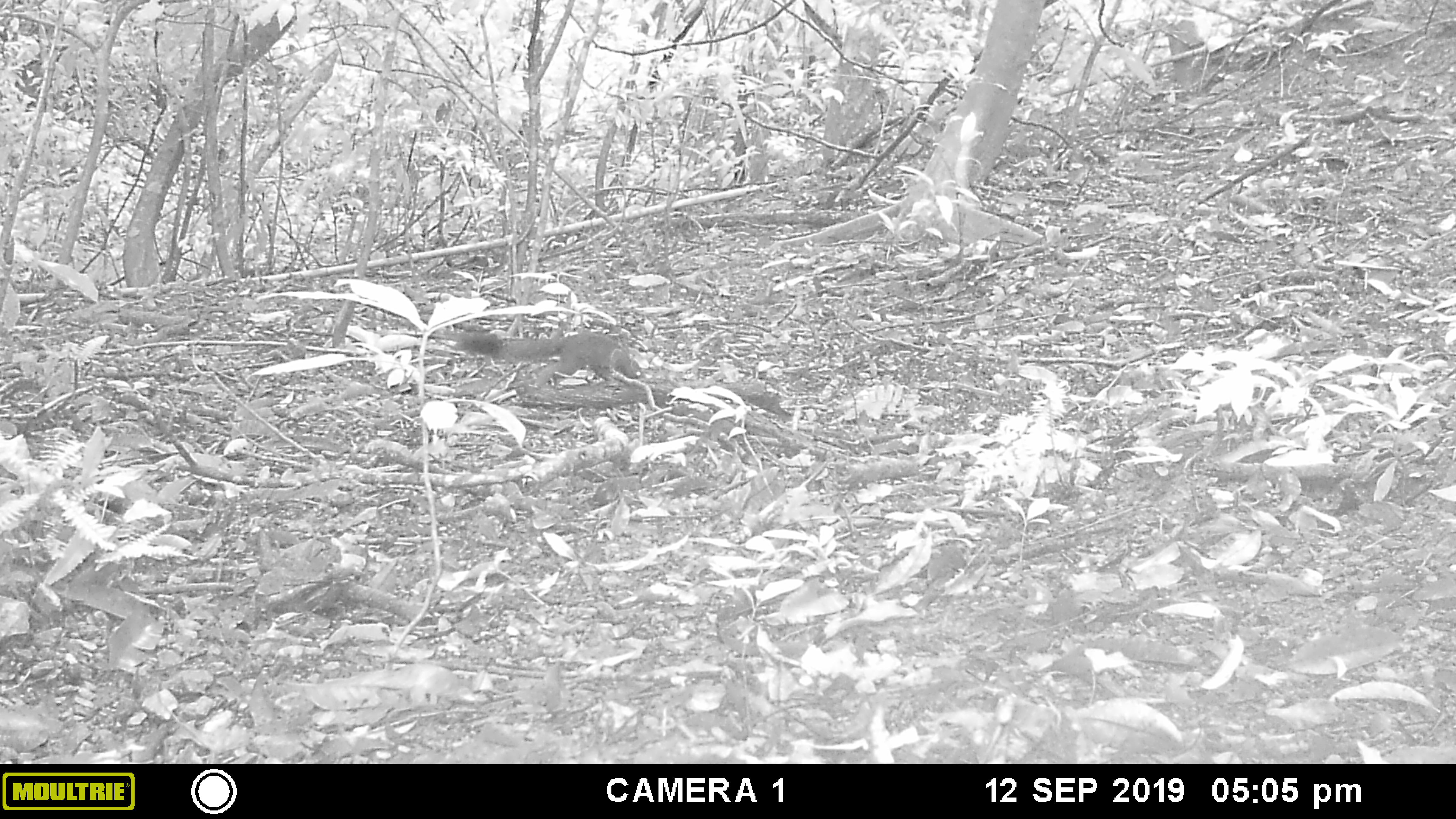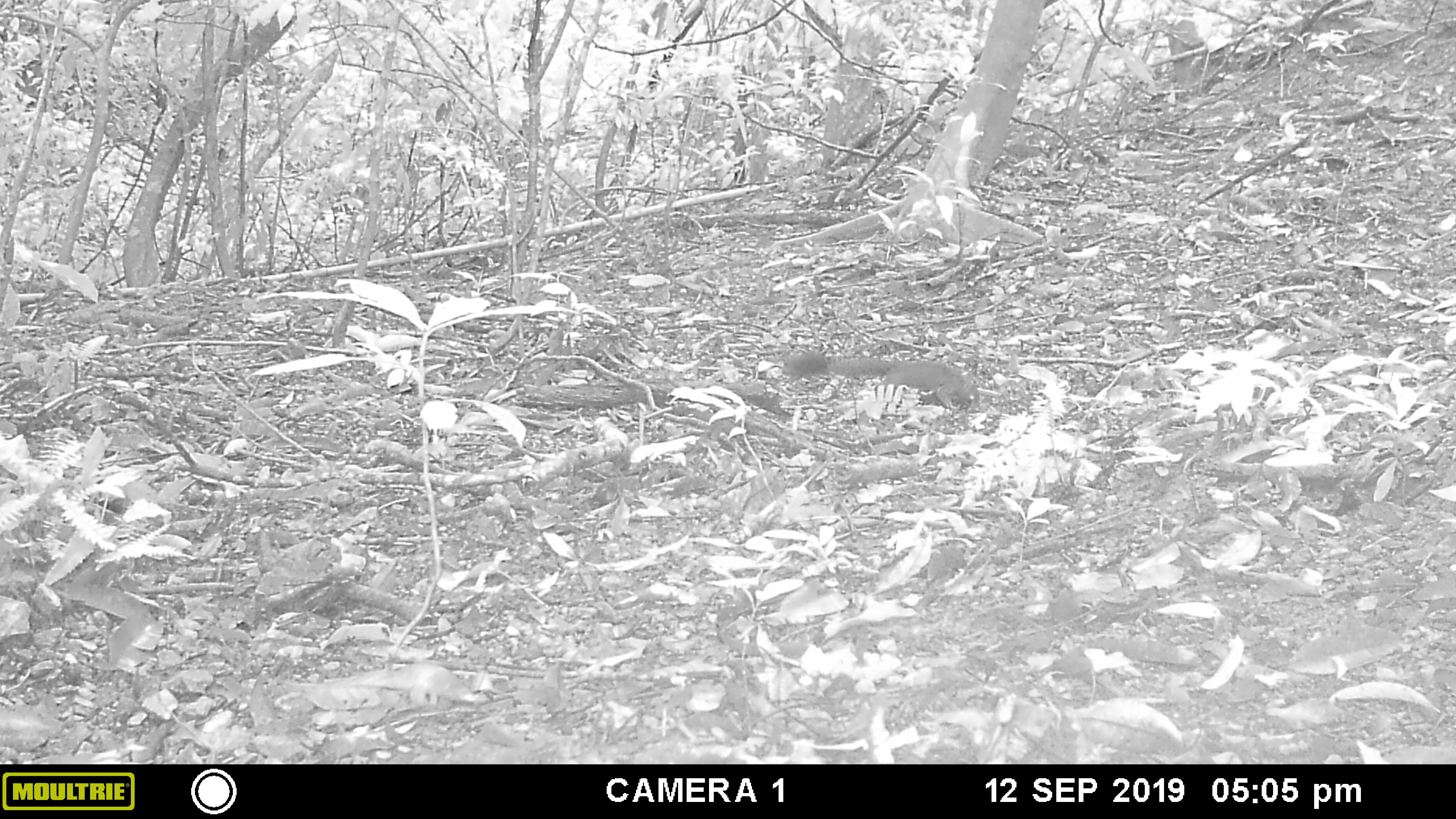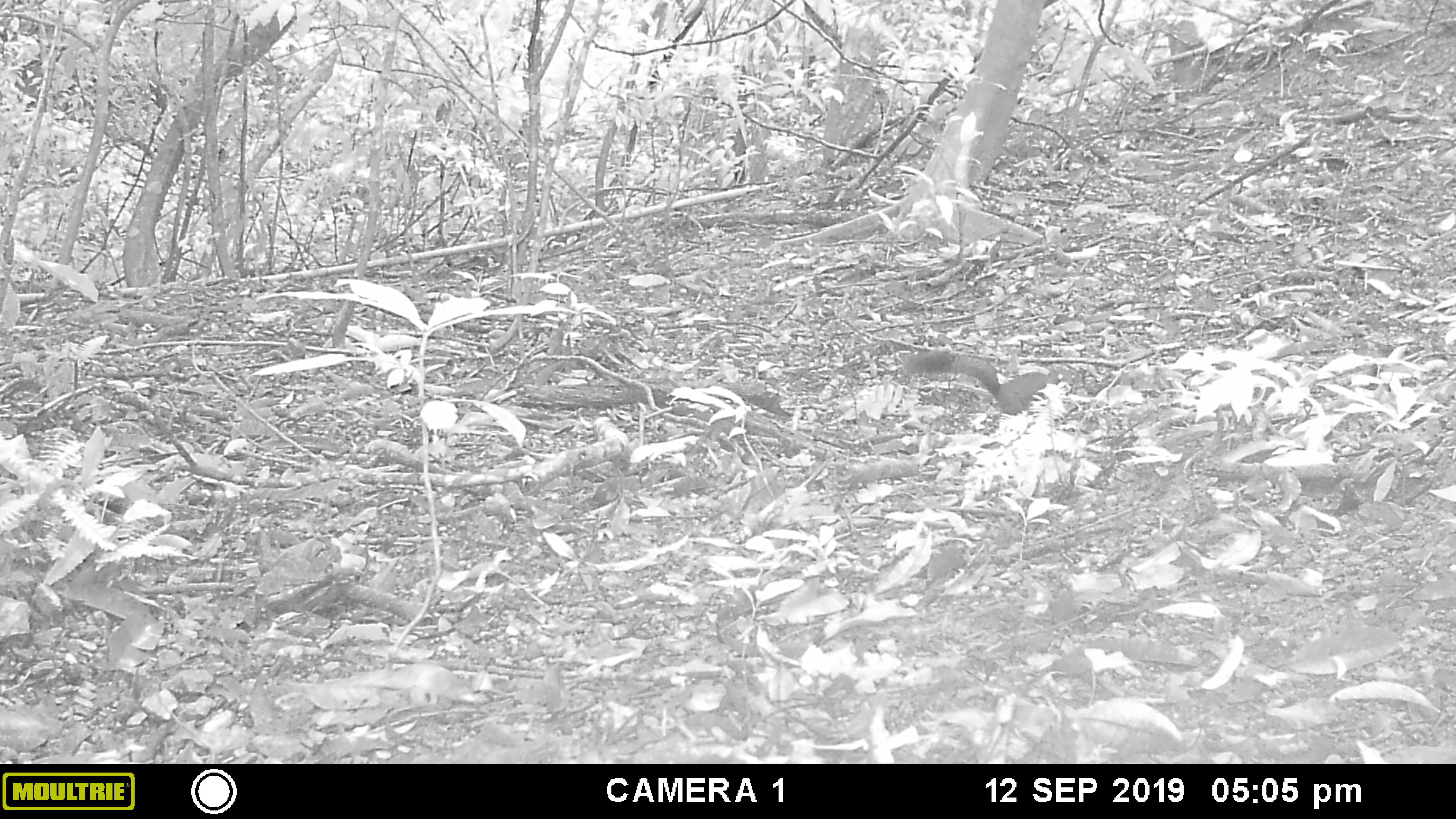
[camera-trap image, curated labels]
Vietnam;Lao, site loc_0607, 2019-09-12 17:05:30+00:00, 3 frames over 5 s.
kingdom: Animalia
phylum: Chordata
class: Mammalia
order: Rodentia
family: Sciuridae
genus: Callosciurus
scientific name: Callosciurus erythraeus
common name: pallas's squirrel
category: pallass squirrel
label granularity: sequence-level